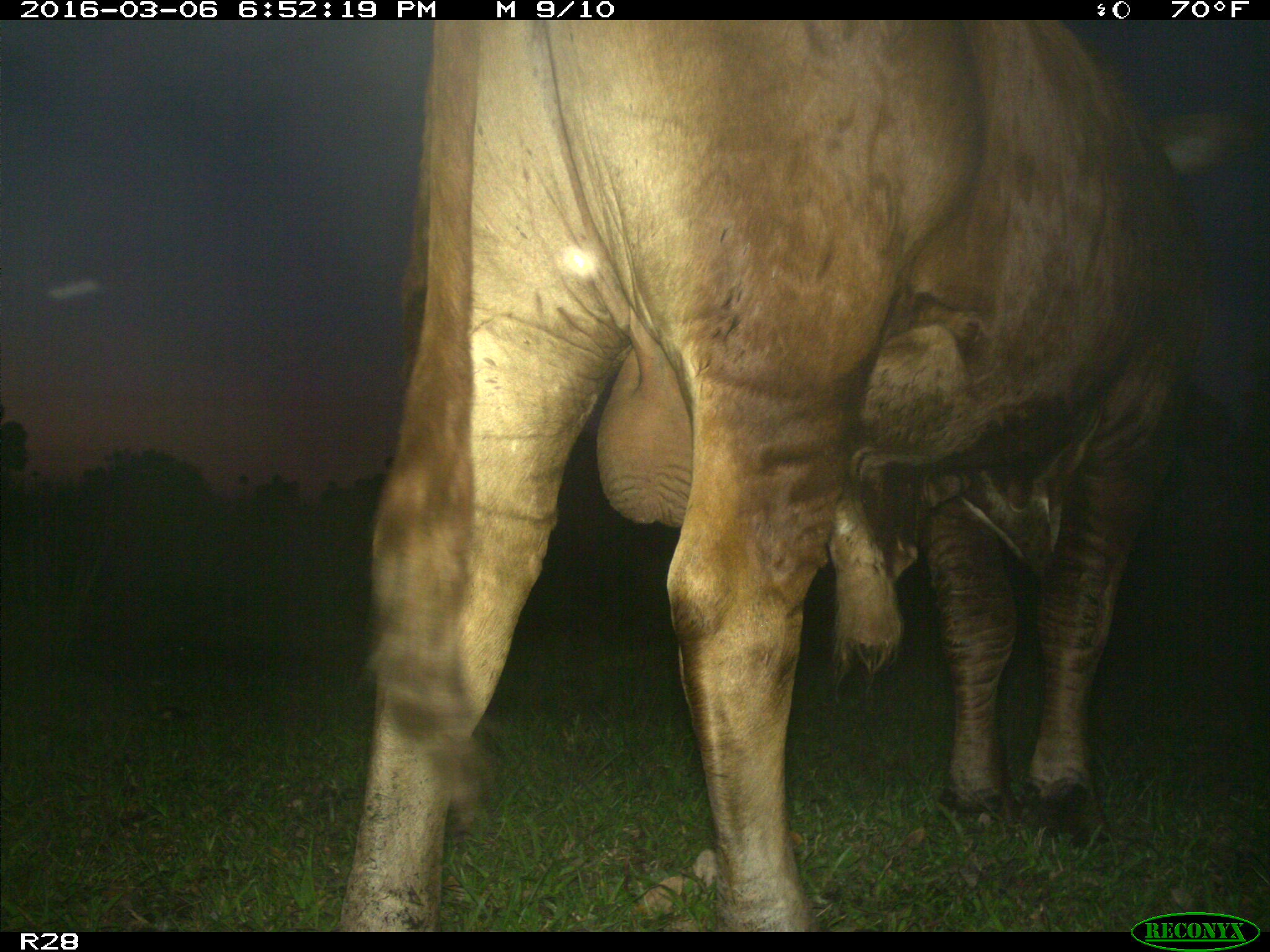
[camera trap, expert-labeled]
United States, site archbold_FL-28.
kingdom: Animalia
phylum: Chordata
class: Mammalia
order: Artiodactyla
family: Bovidae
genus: Bos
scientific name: Bos taurus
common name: domestic cow